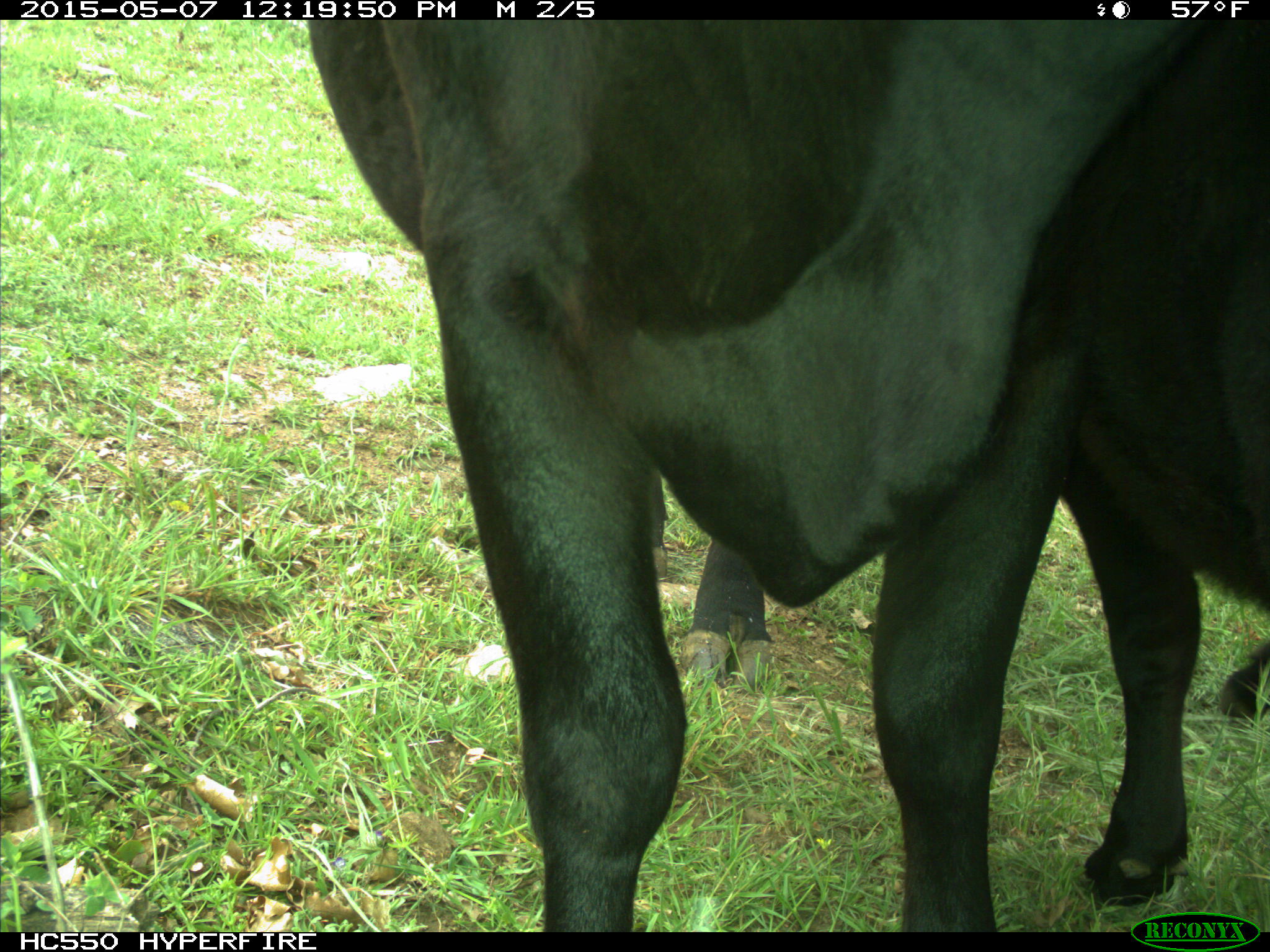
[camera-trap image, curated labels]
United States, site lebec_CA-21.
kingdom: Animalia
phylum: Chordata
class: Mammalia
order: Artiodactyla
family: Bovidae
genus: Bos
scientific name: Bos taurus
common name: domestic cow